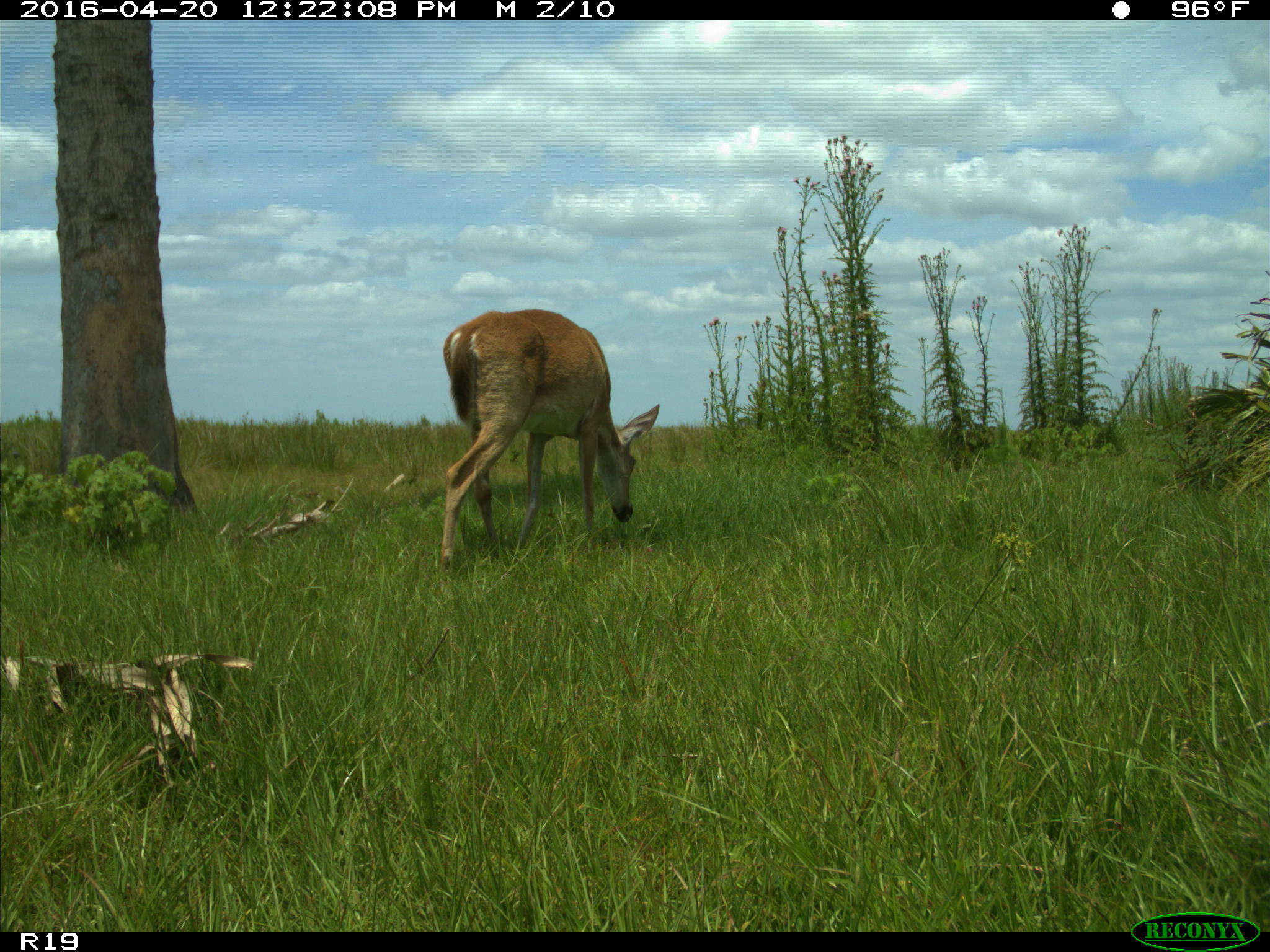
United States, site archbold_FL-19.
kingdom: Animalia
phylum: Chordata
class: Mammalia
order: Artiodactyla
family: Cervidae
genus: Odocoileus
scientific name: Odocoileus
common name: deer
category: unidentified deer